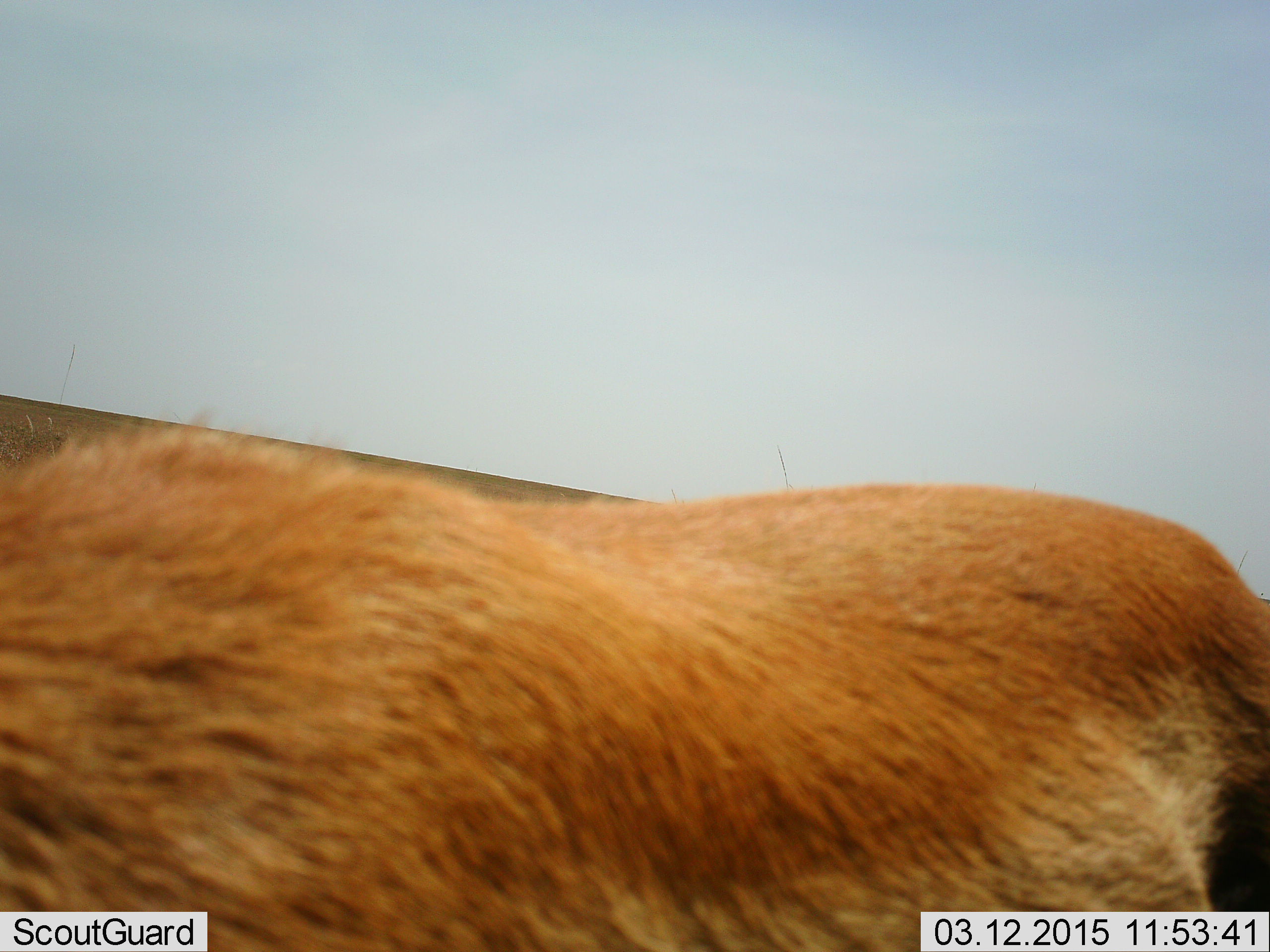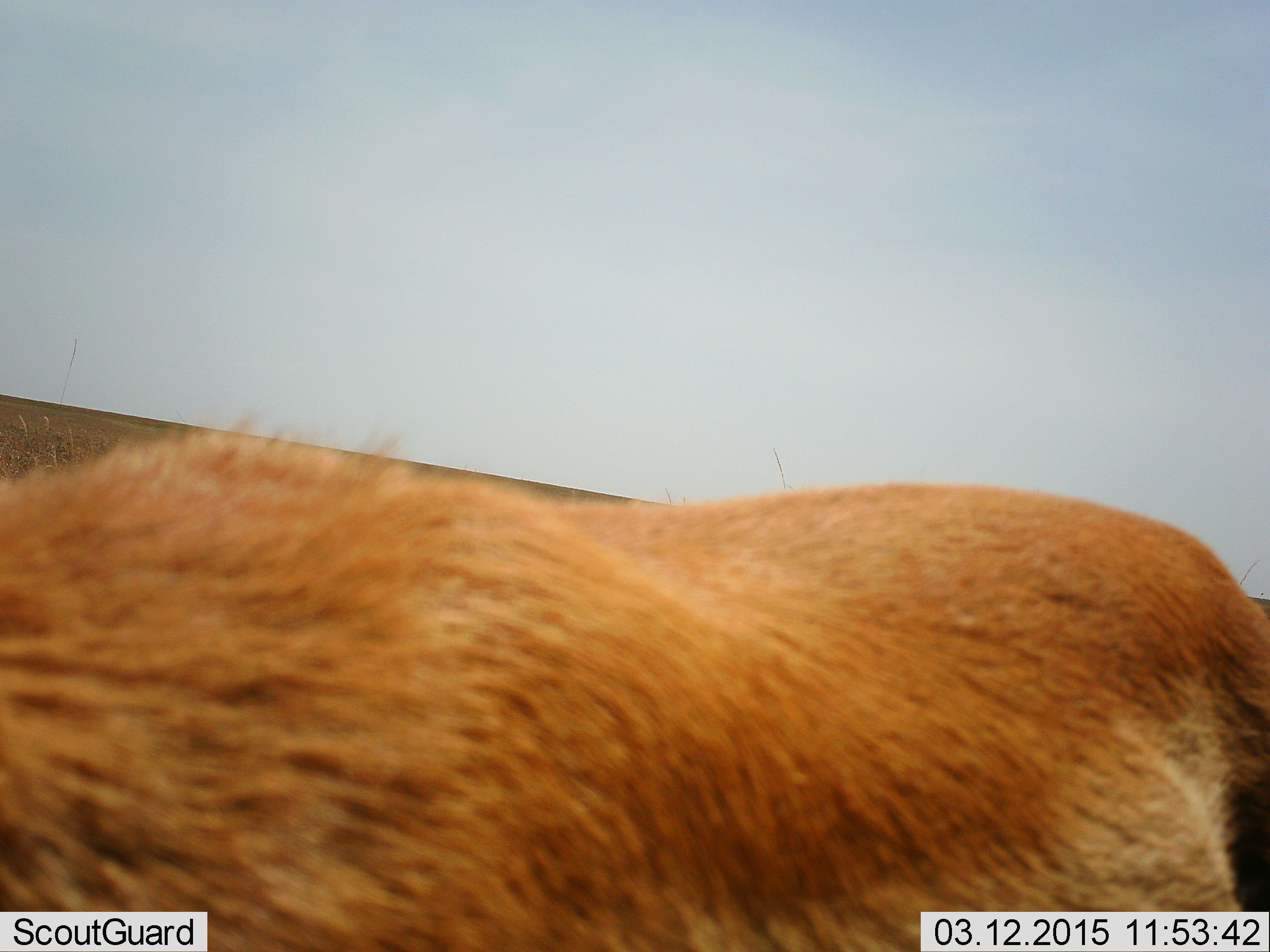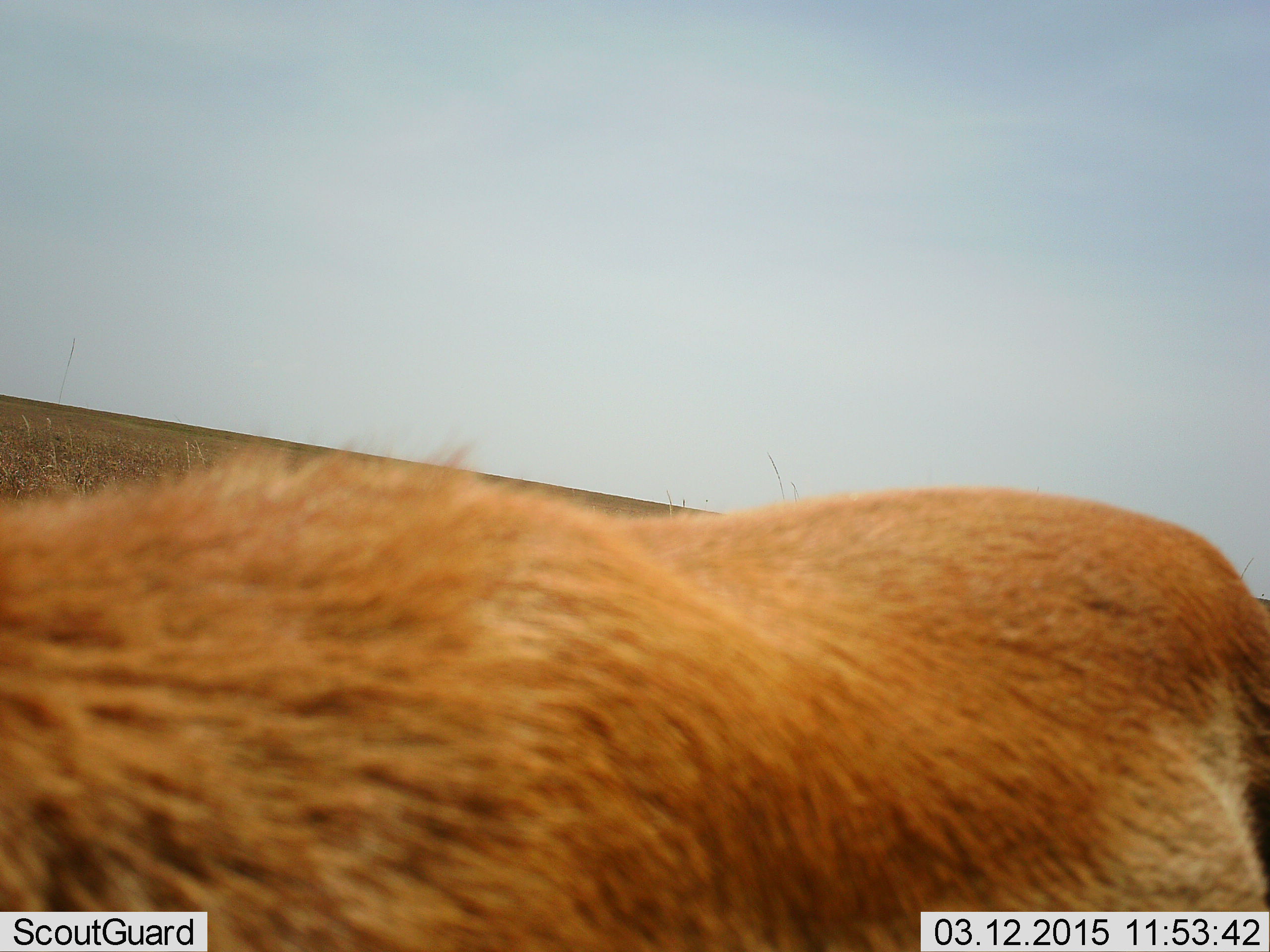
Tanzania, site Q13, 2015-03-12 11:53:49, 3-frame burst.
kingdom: Animalia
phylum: Chordata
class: Mammalia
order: Artiodactyla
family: Bovidae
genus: Eudorcas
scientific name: Eudorcas thomsonii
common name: thomson's gazelle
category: gazellethomsons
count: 1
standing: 88%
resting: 0%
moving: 0%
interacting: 0%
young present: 0%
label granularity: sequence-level